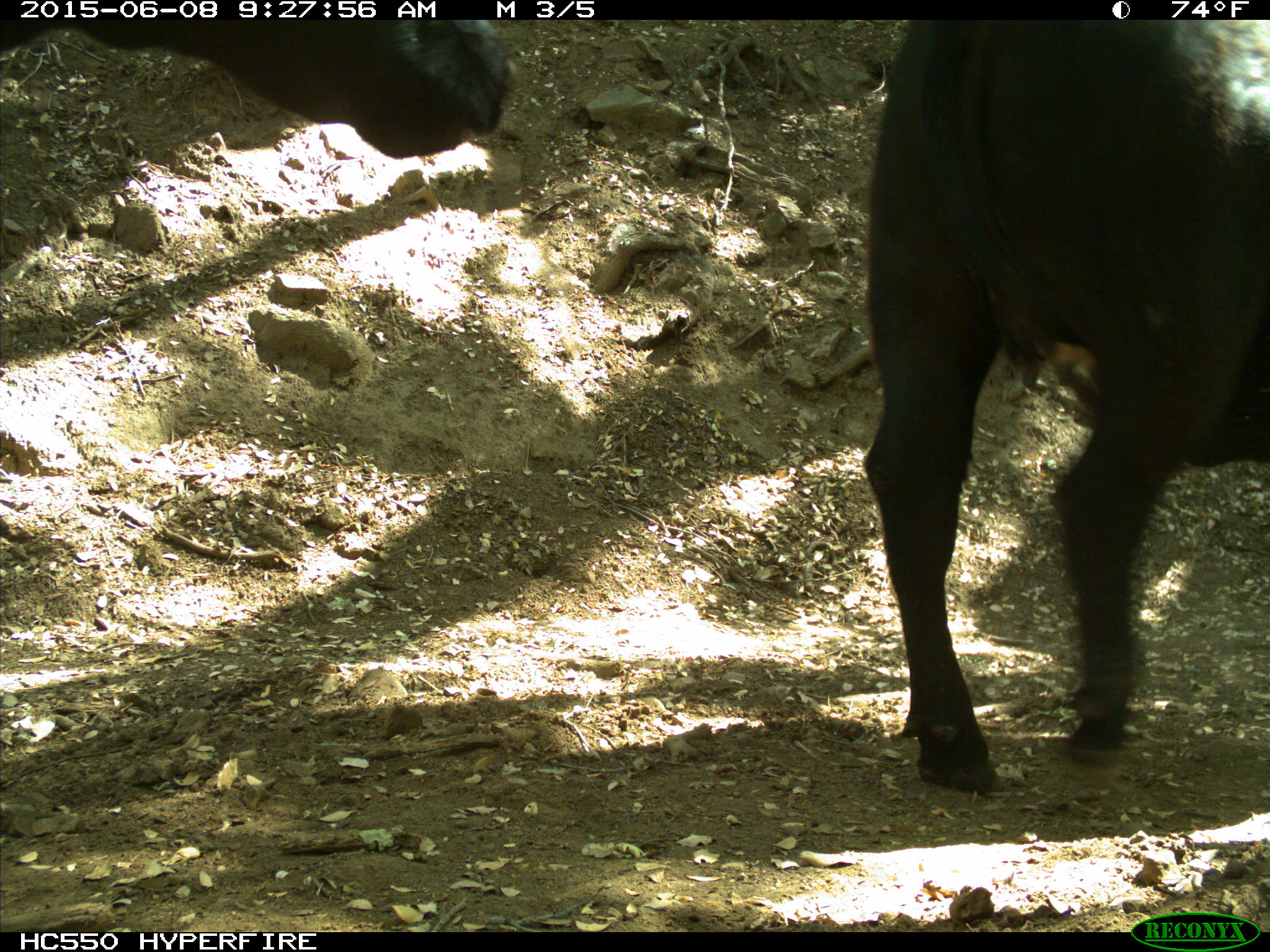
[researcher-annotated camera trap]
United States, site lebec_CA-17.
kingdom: Animalia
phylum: Chordata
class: Mammalia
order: Artiodactyla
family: Bovidae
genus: Bos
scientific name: Bos taurus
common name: domestic cow